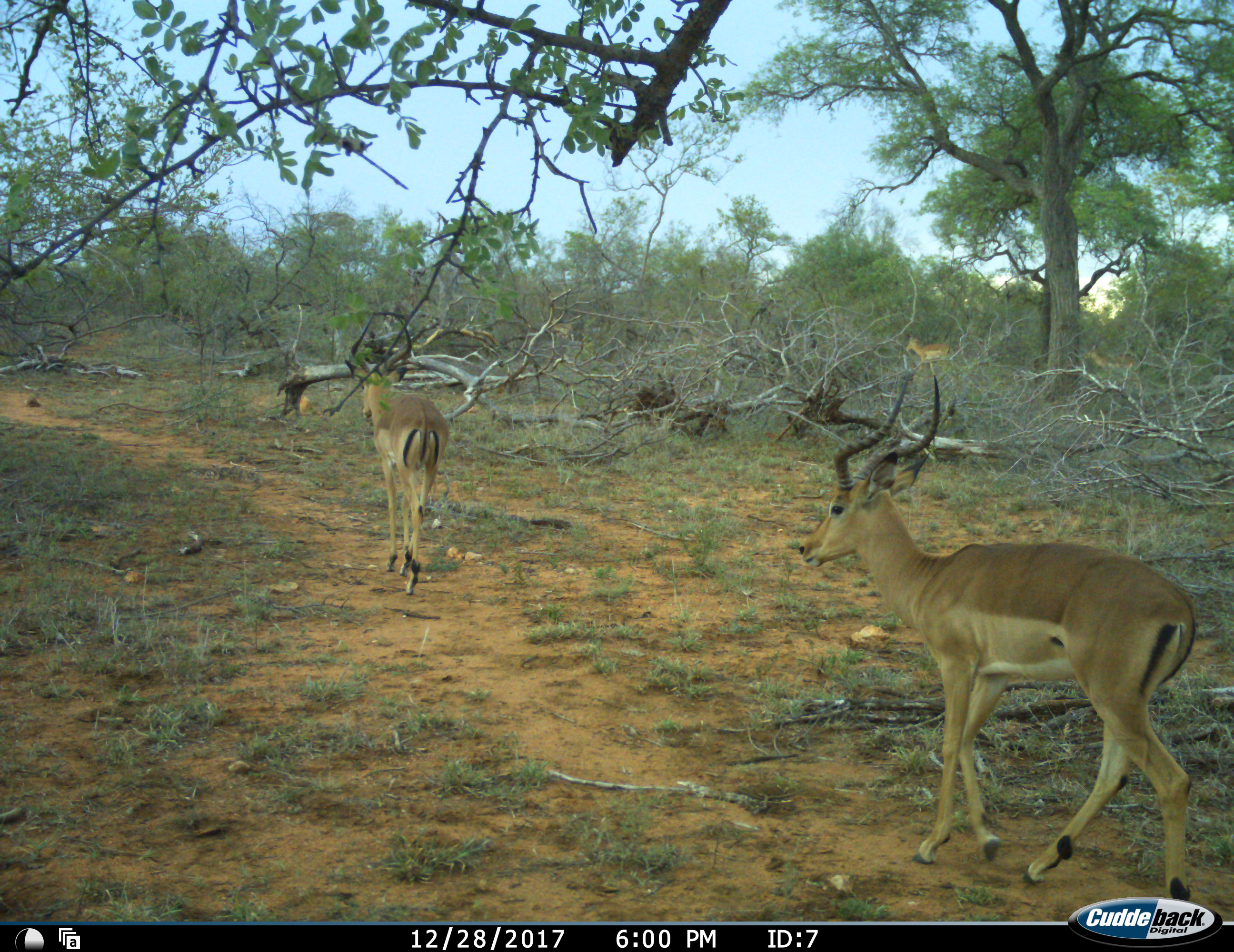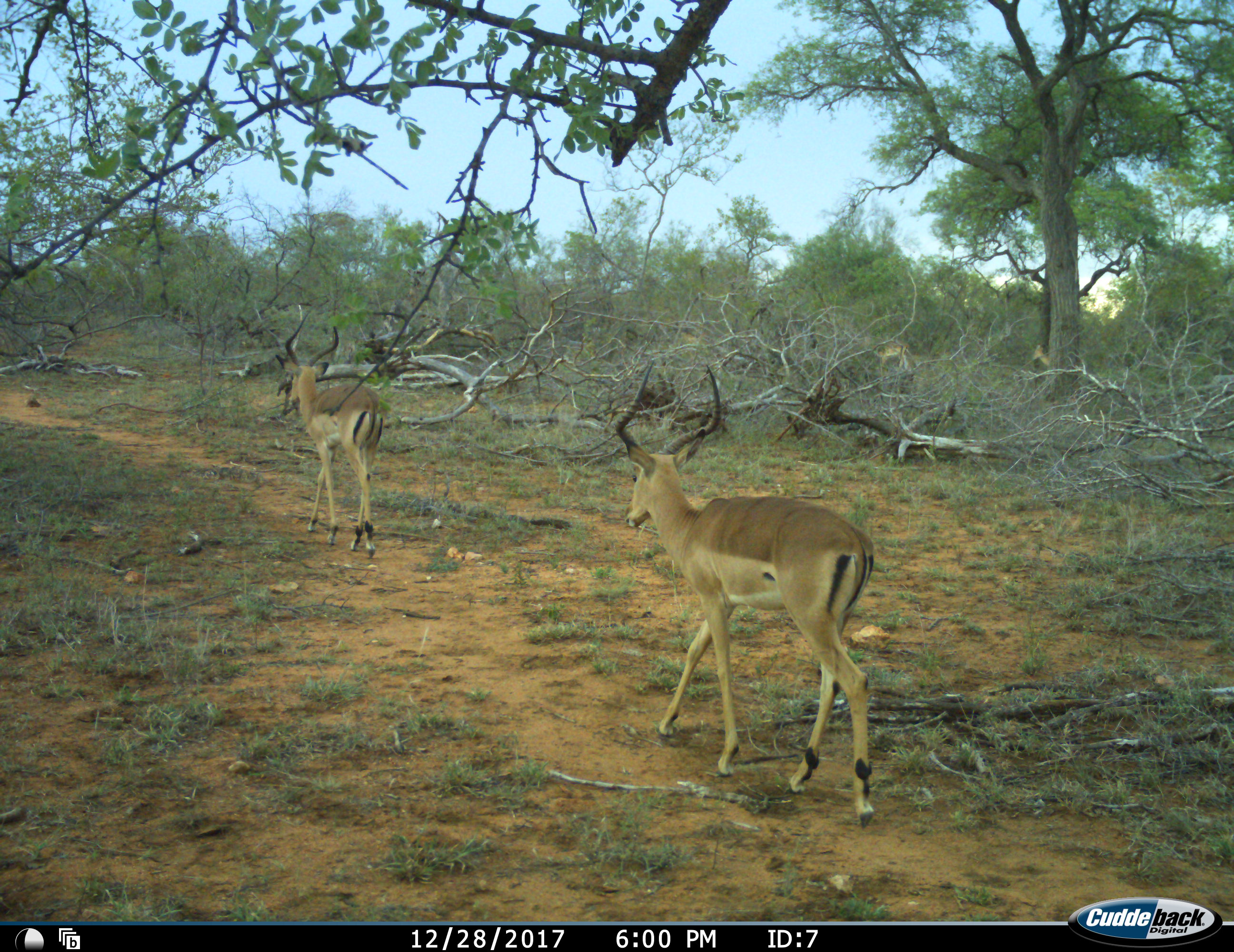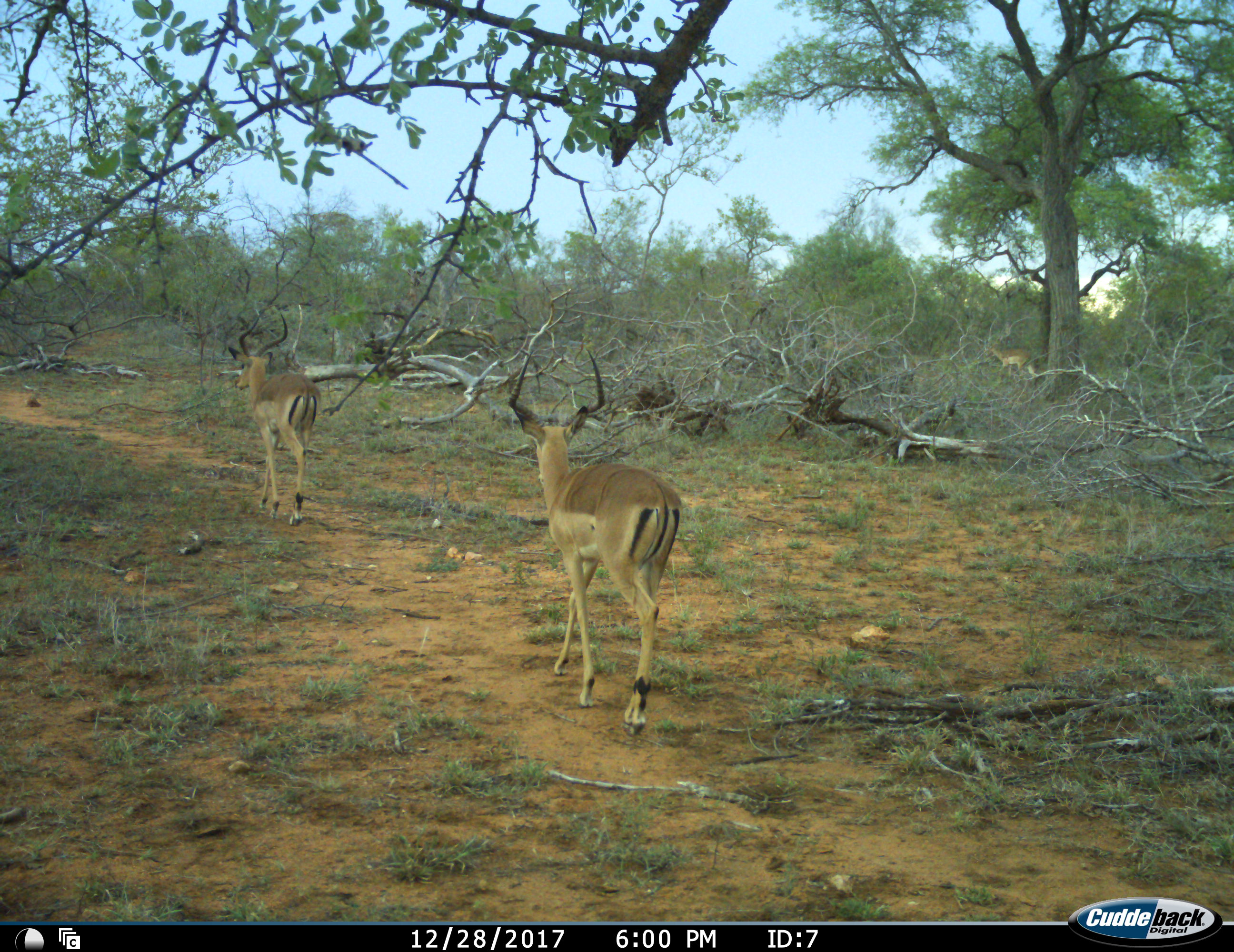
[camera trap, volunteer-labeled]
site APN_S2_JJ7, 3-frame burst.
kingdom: Animalia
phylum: Chordata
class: Mammalia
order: Artiodactyla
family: Bovidae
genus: Aepyceros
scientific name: Aepyceros melampus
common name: impala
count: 4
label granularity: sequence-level